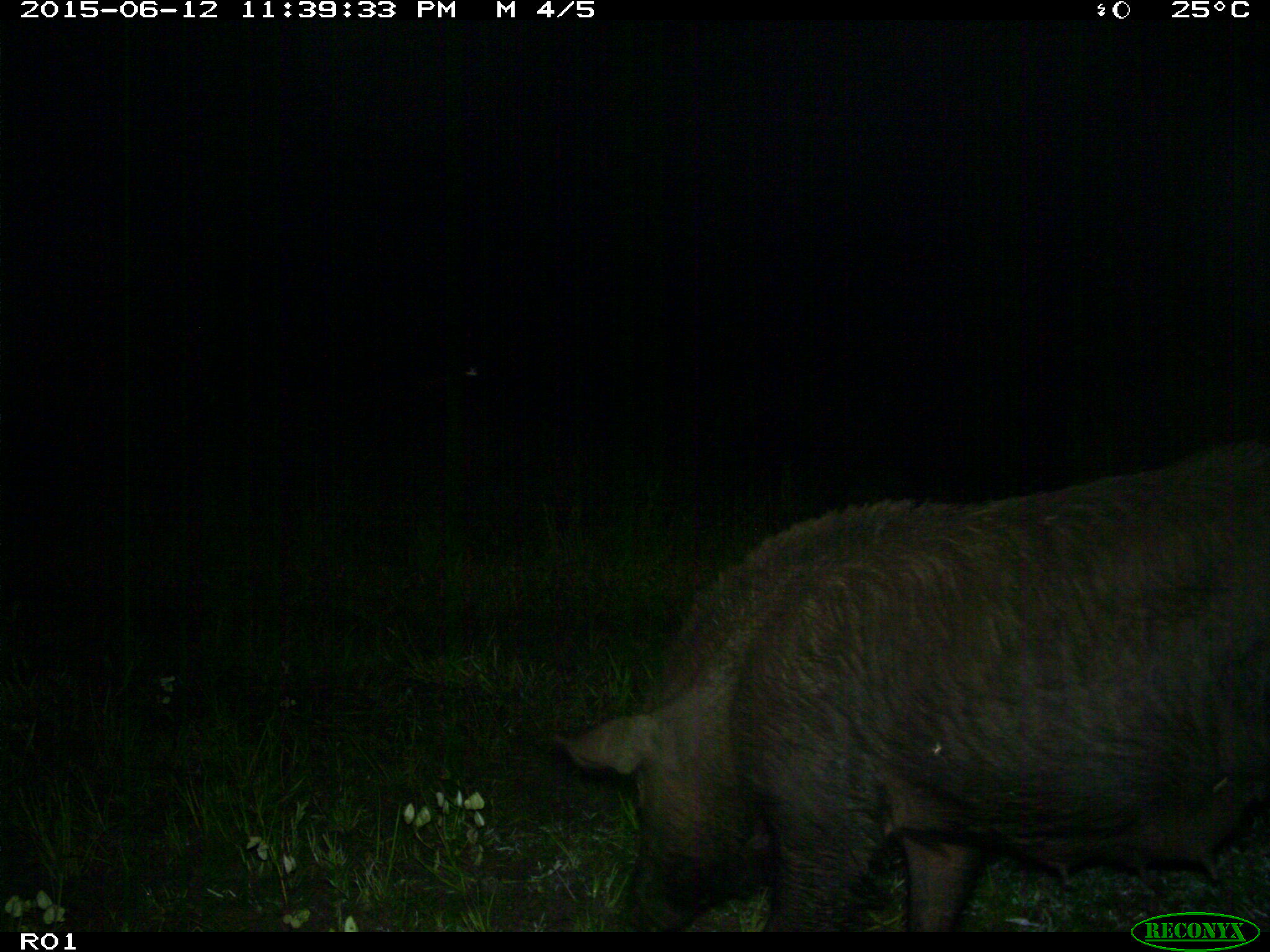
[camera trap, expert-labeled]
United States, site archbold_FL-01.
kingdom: Animalia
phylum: Chordata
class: Mammalia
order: Artiodactyla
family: Suidae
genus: Sus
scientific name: Sus scrofa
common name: wild boar